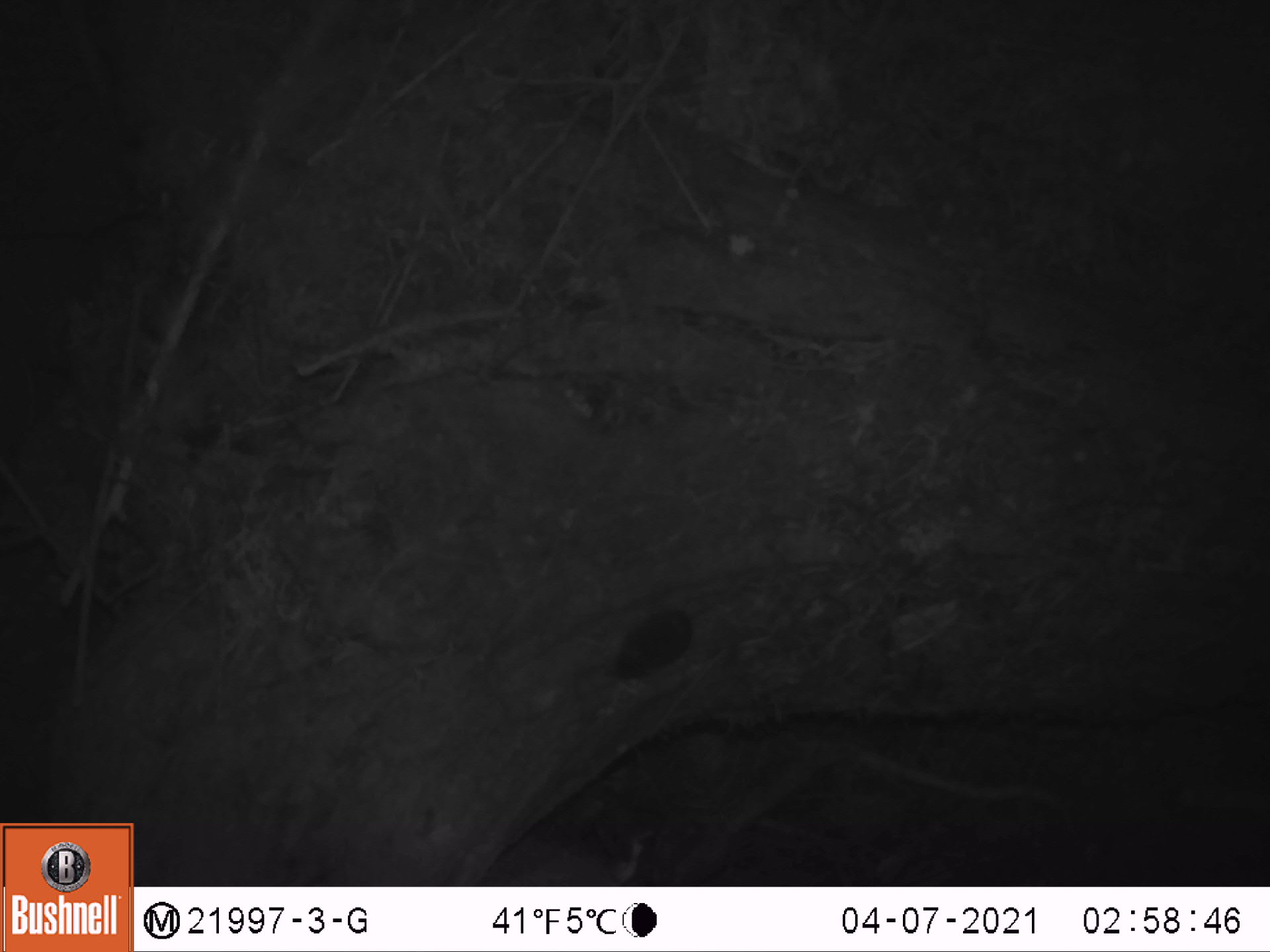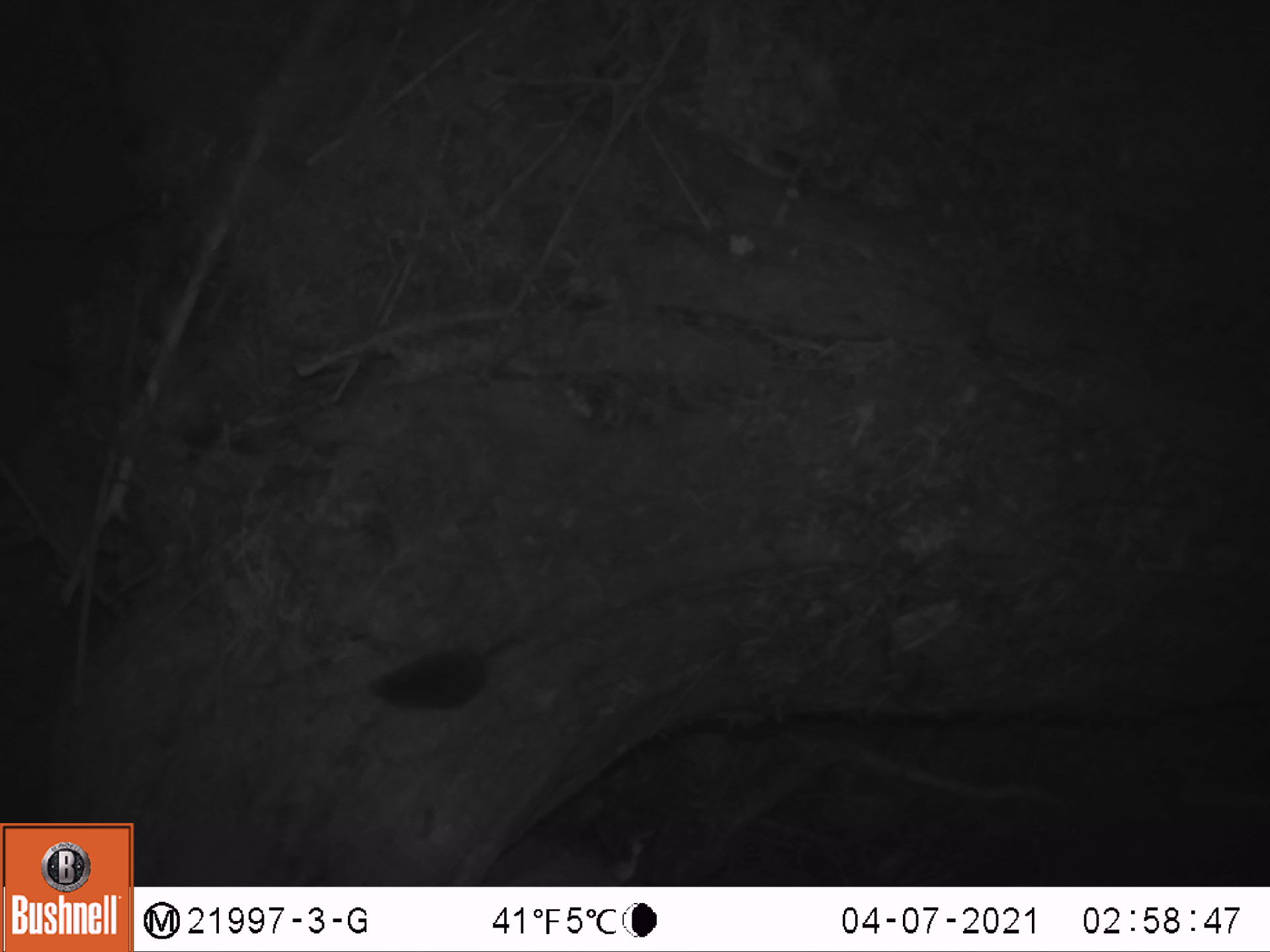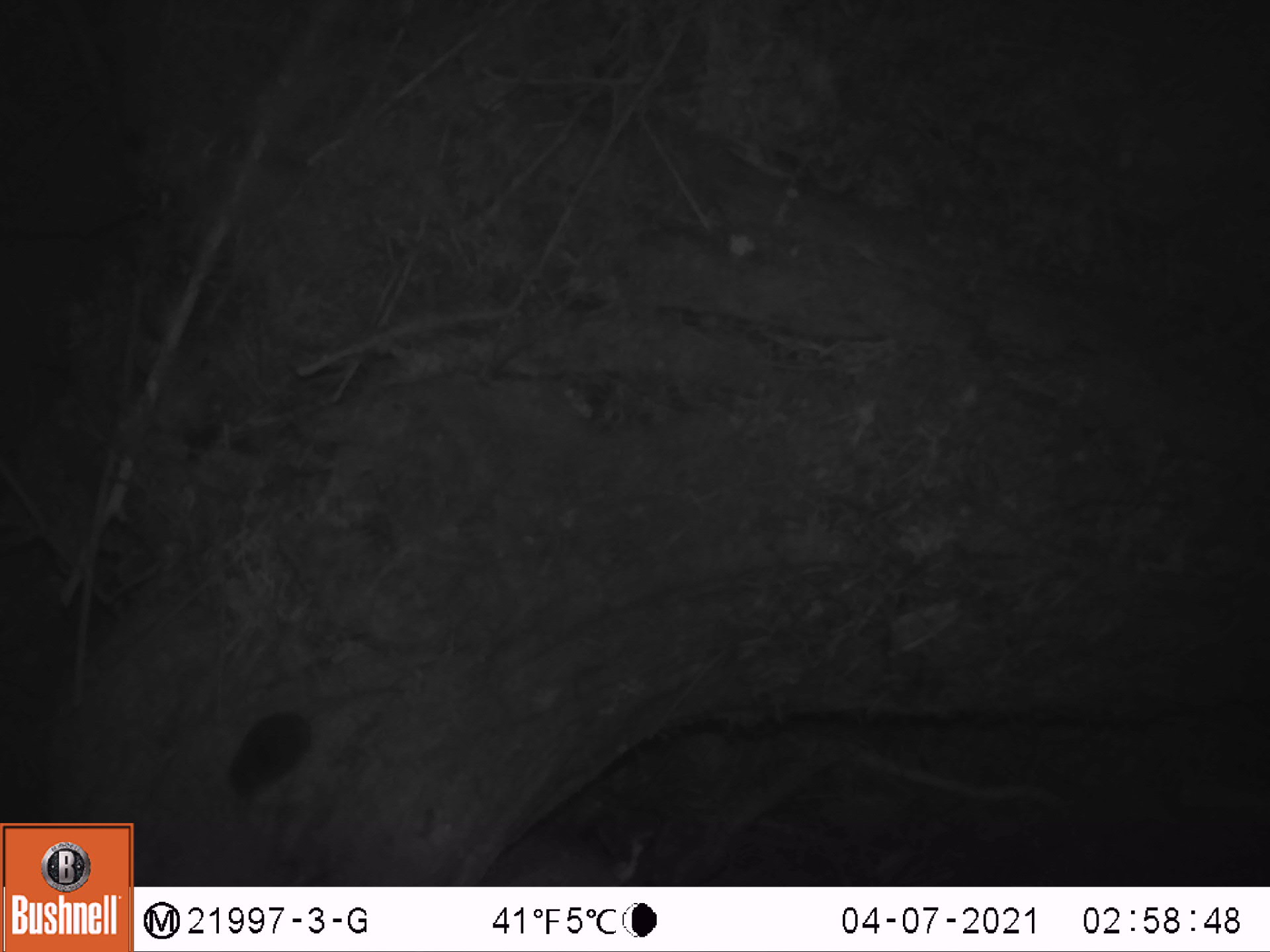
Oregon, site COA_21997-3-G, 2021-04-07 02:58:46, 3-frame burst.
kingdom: Animalia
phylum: Chordata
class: Mammalia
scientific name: Mammalia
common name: small mammal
Small mammal (Mammalia).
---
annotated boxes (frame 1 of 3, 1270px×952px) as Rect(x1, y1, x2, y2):
small mammal: Rect(567, 530, 788, 706)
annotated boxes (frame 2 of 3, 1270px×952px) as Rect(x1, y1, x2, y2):
small mammal: Rect(329, 584, 602, 741)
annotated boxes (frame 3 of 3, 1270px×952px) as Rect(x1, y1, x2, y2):
small mammal: Rect(205, 640, 446, 819)